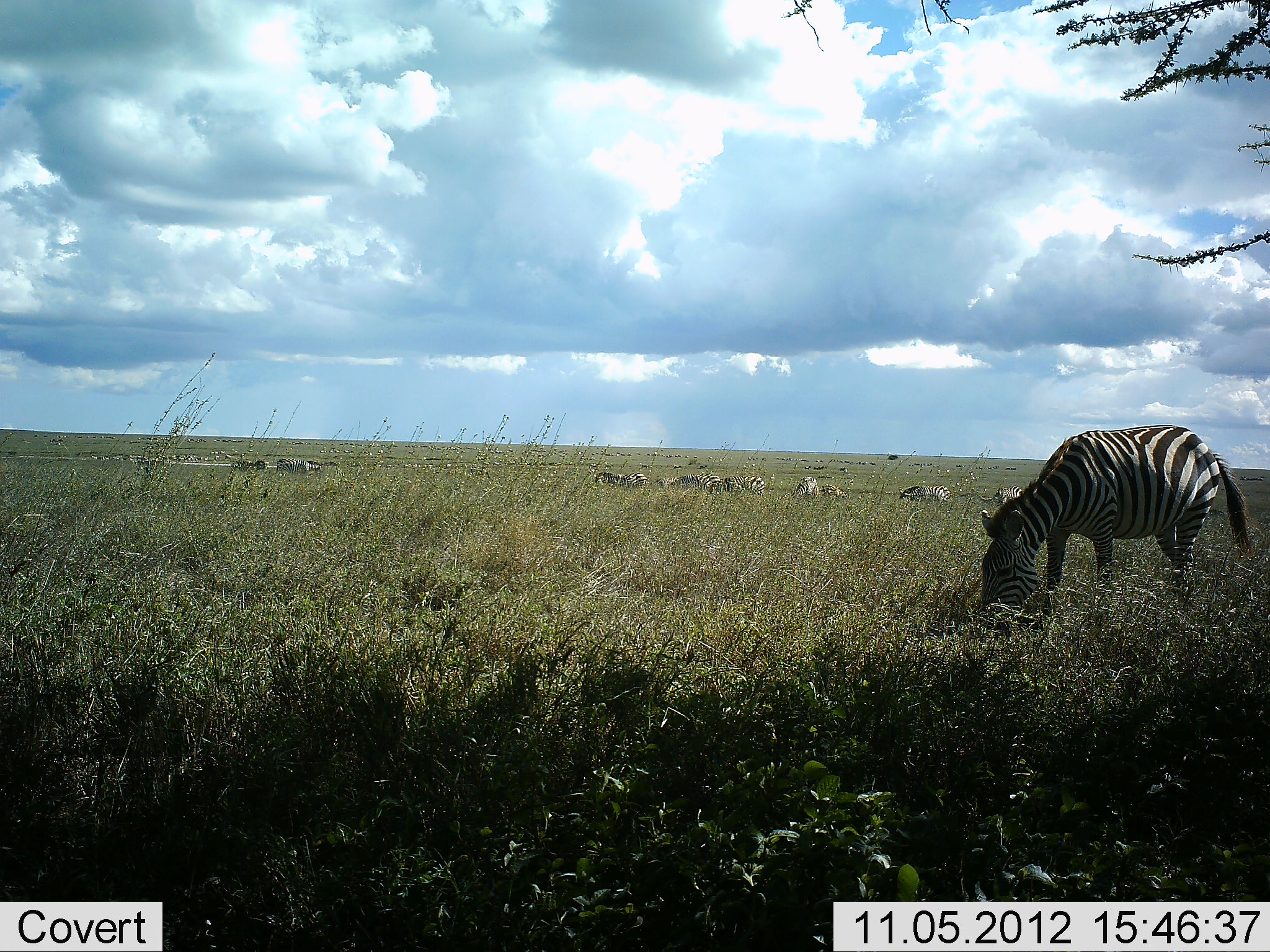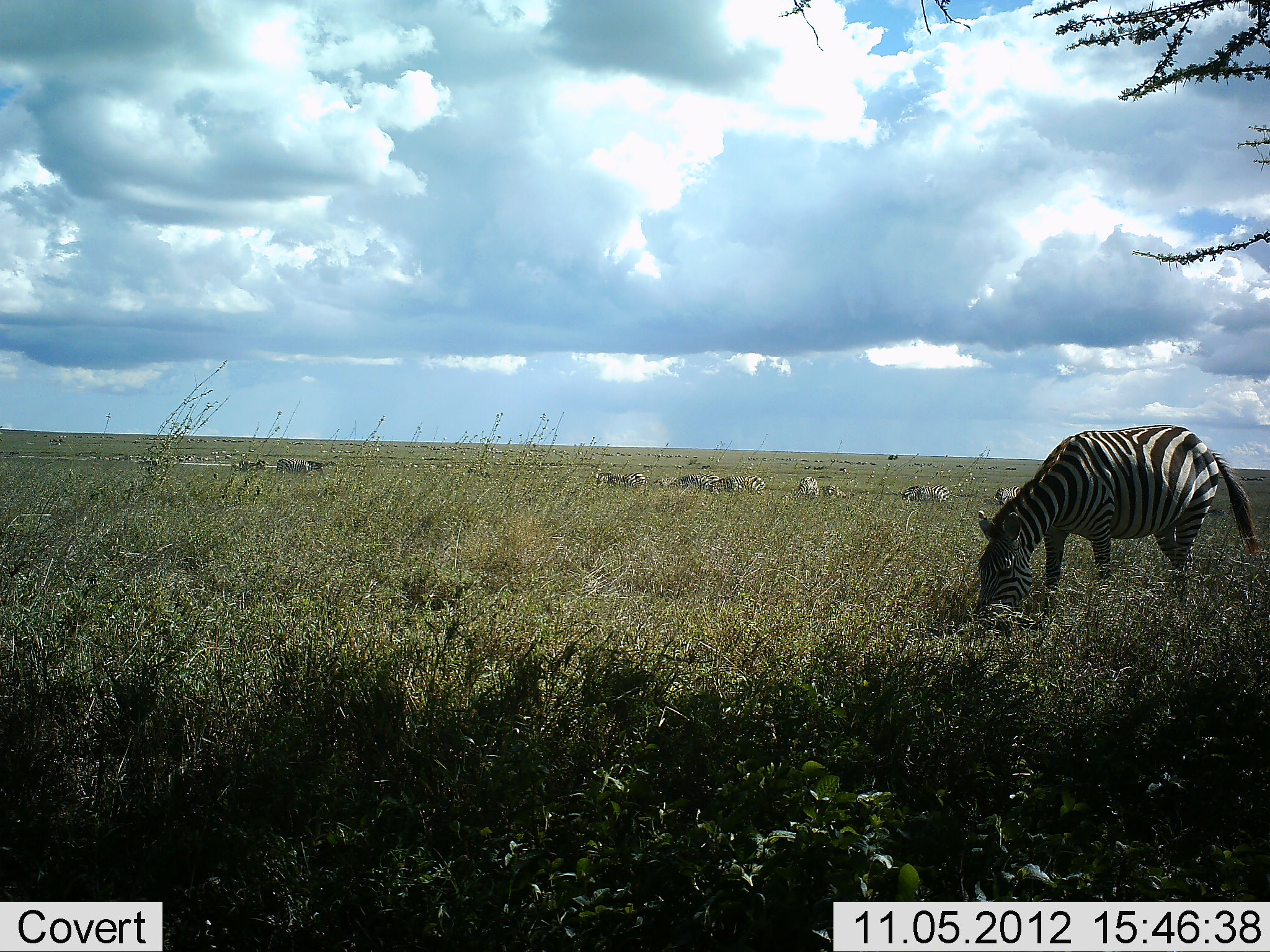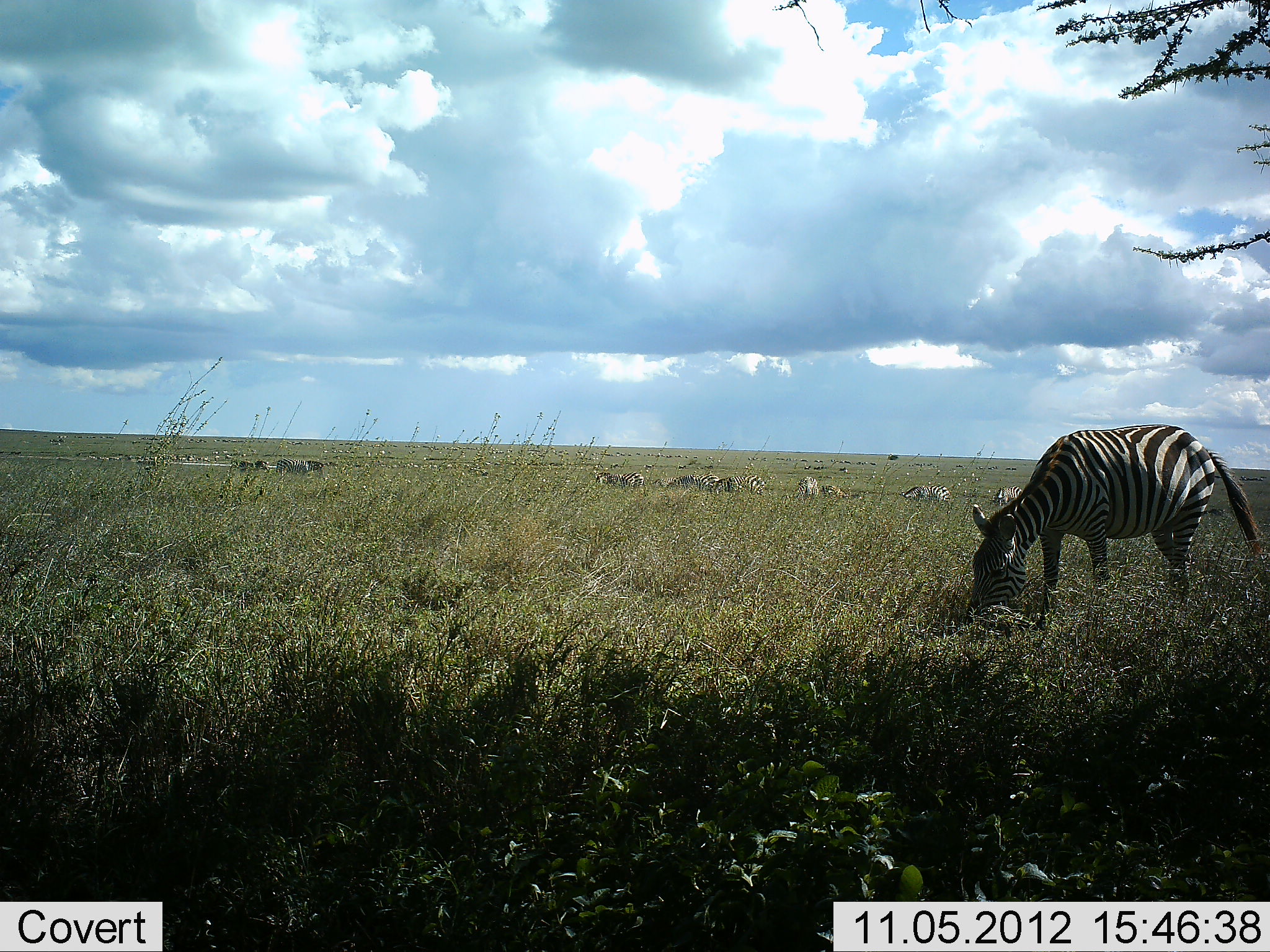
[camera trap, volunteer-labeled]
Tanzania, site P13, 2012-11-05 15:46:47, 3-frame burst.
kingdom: Animalia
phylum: Chordata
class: Mammalia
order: Perissodactyla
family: Equidae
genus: Equus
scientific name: Equus quagga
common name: plains zebra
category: zebra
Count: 11-50.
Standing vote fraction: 50%.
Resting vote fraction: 0%.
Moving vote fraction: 10%.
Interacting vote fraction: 10%.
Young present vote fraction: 0%.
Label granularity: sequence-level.